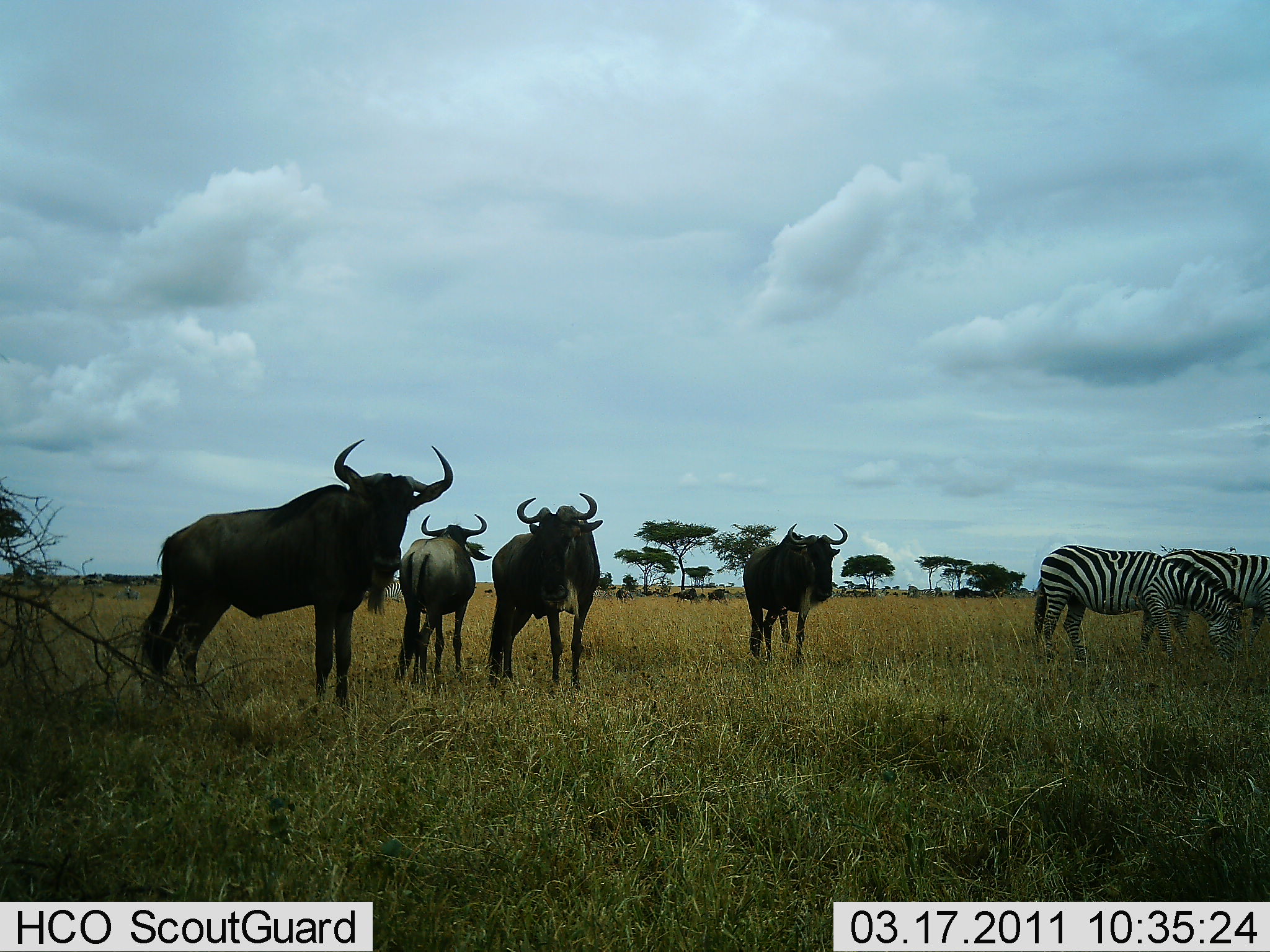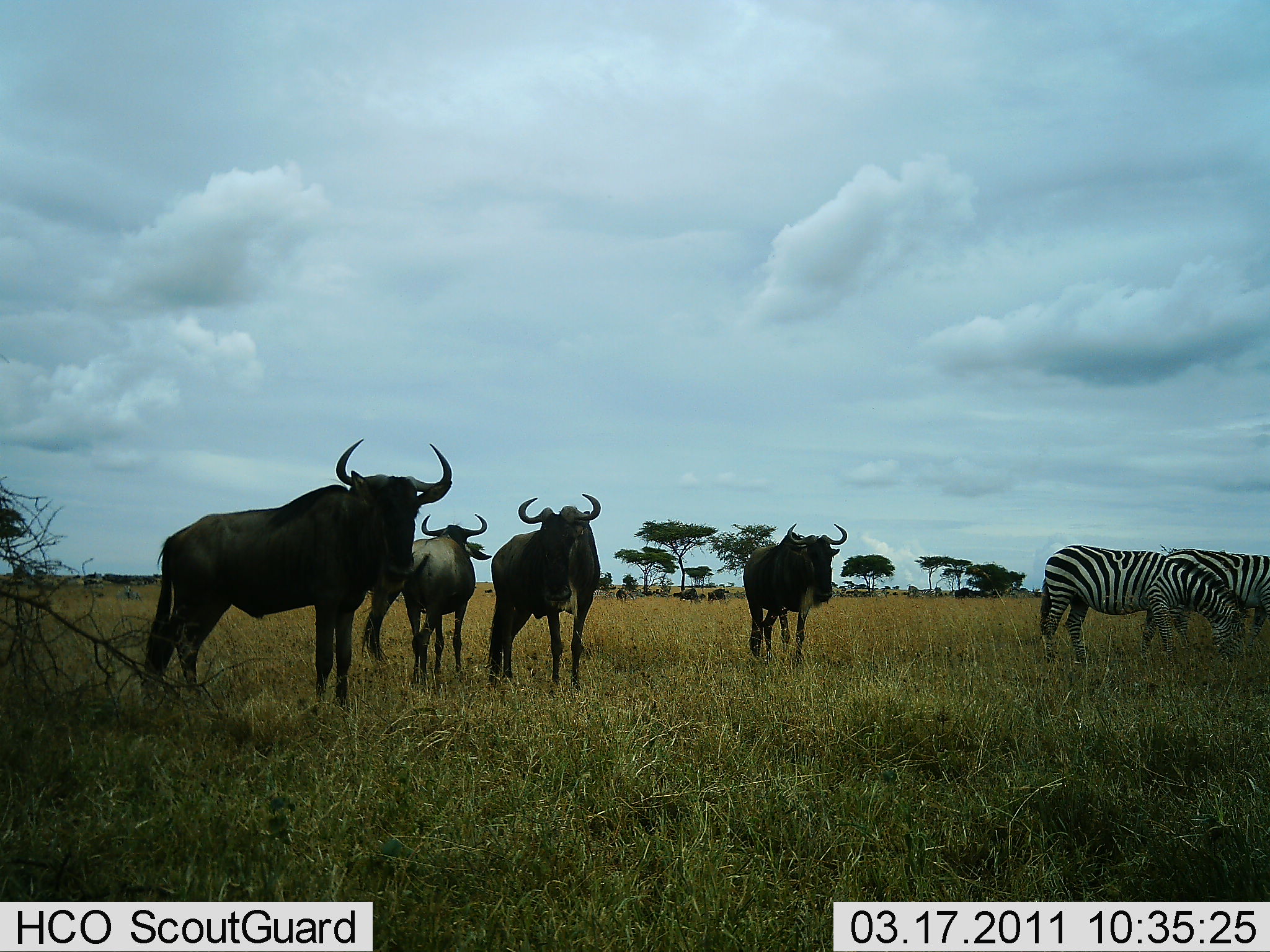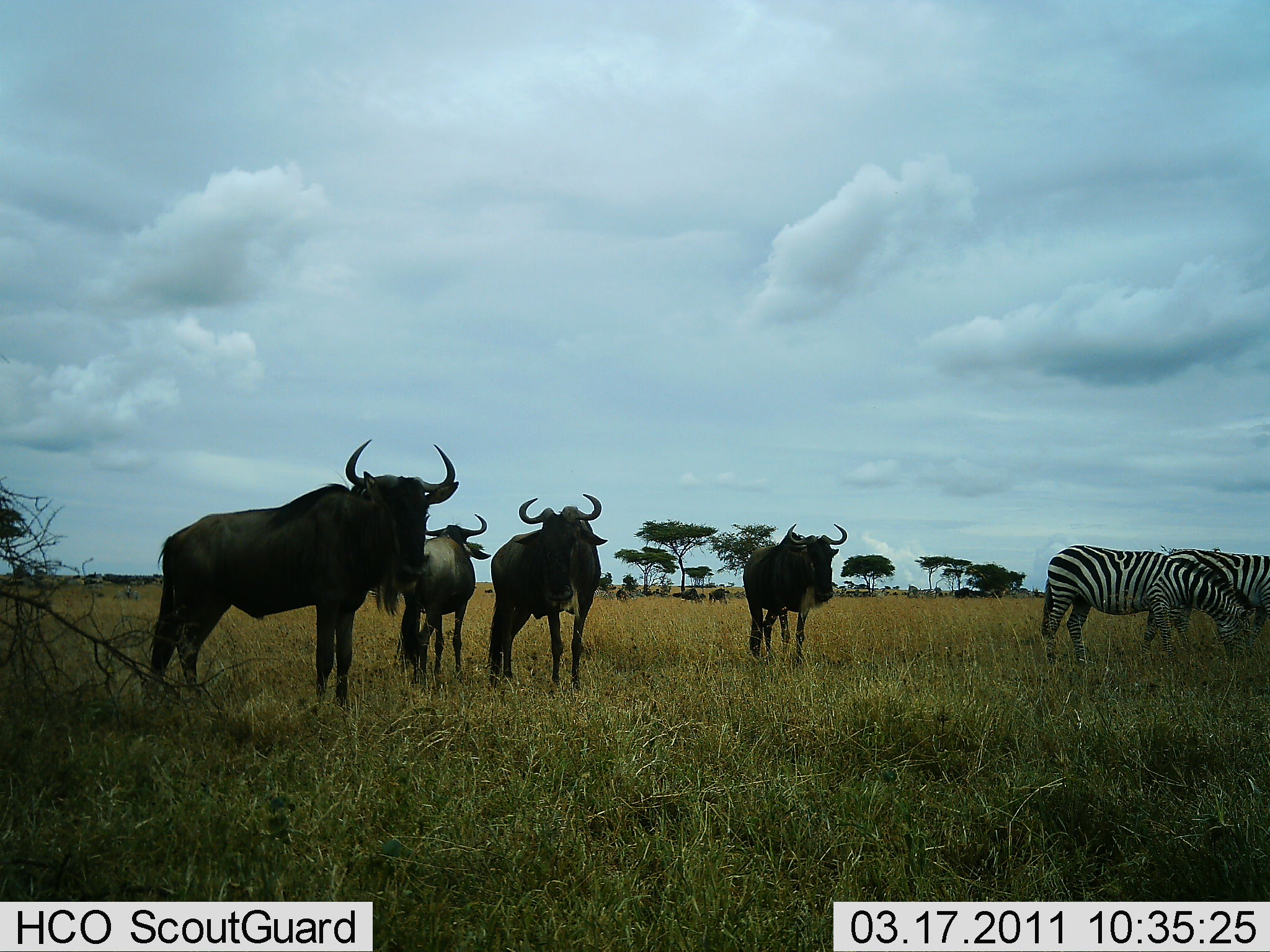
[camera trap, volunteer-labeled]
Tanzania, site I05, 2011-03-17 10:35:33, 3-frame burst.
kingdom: Animalia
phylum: Chordata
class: Mammalia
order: Artiodactyla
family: Bovidae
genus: Connochaetes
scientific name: Connochaetes taurinus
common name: blue wildebeest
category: wildebeest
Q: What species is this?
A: Wildebeest (blue wildebeest) (Connochaetes taurinus).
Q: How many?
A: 4.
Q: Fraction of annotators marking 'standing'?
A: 92%.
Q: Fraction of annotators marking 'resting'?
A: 0%.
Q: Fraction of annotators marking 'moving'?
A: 8%.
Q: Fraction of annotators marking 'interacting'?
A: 8%.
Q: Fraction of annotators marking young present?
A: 8%.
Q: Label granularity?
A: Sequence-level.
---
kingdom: Animalia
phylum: Chordata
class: Mammalia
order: Perissodactyla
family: Equidae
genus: Equus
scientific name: Equus quagga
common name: plains zebra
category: zebra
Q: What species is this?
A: Zebra (plains zebra) (Equus quagga).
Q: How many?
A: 2.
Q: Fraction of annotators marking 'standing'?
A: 50%.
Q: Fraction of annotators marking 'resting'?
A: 0%.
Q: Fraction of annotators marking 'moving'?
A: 0%.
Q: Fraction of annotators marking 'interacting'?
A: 0%.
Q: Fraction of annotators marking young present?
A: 0%.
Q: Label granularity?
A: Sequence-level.